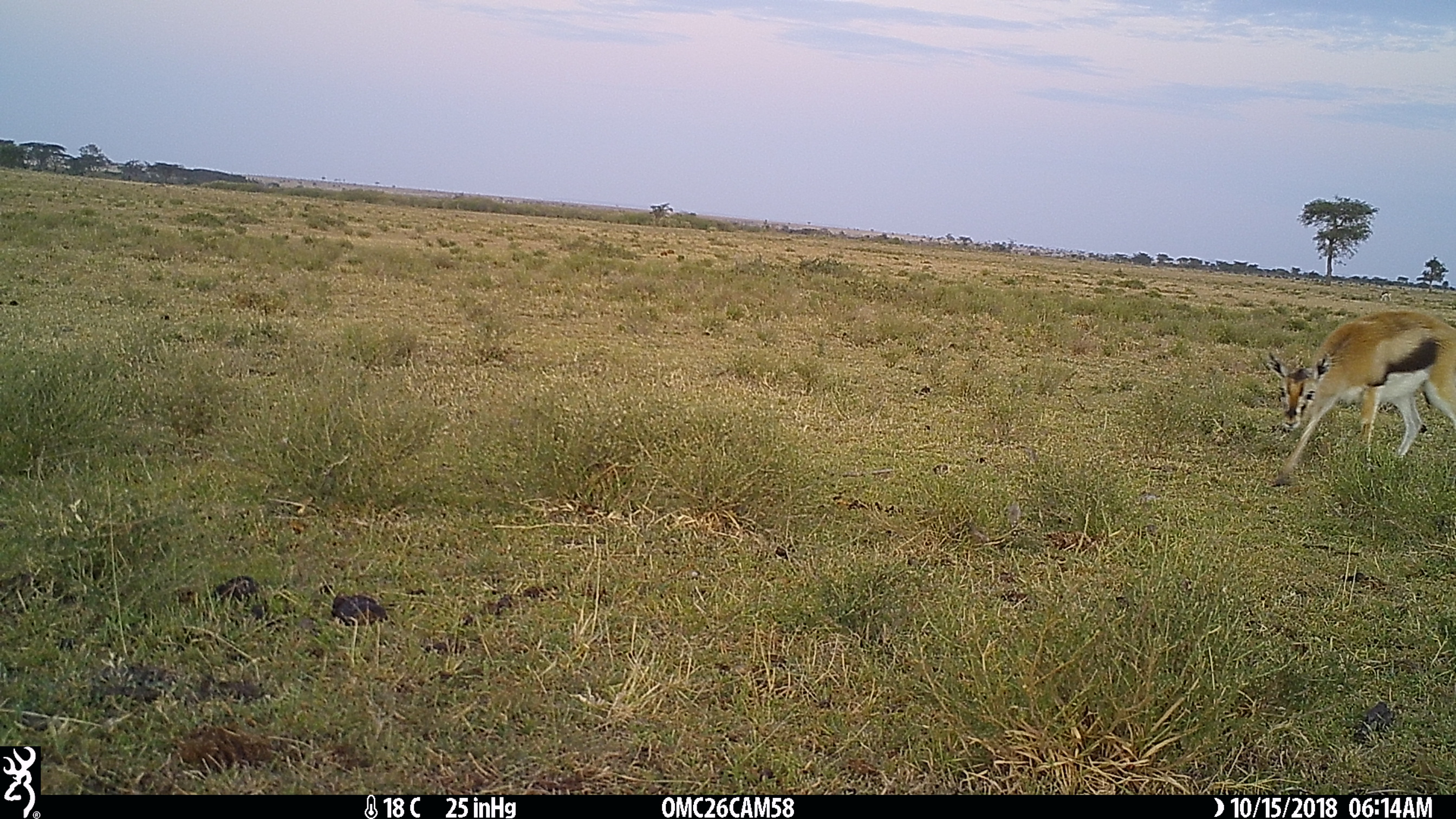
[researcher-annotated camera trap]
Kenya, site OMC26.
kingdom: Animalia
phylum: Chordata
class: Mammalia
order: Artiodactyla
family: Bovidae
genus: Eudorcas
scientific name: Eudorcas thomsonii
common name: thomon's gazelle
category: gazelle thomsons